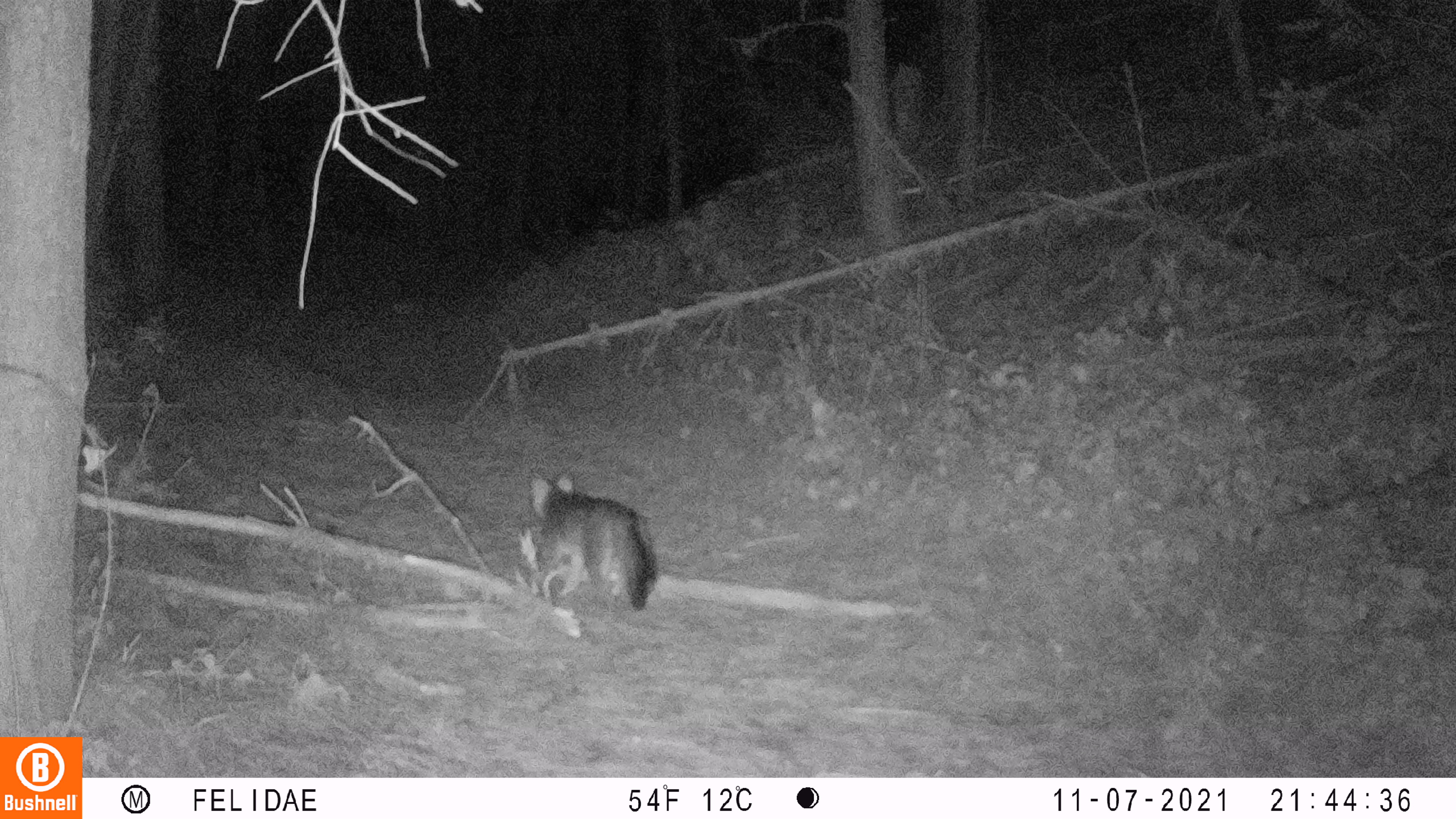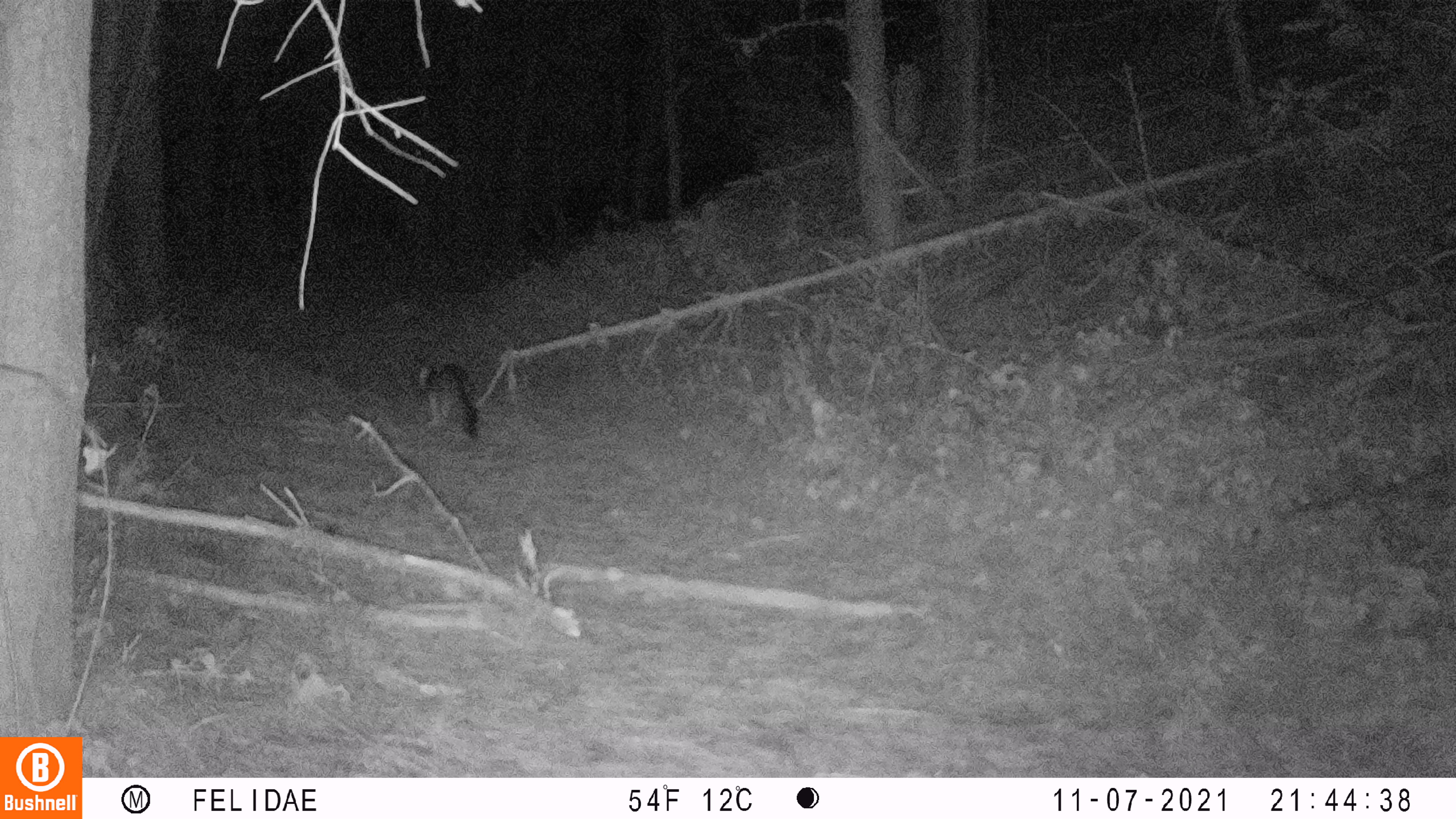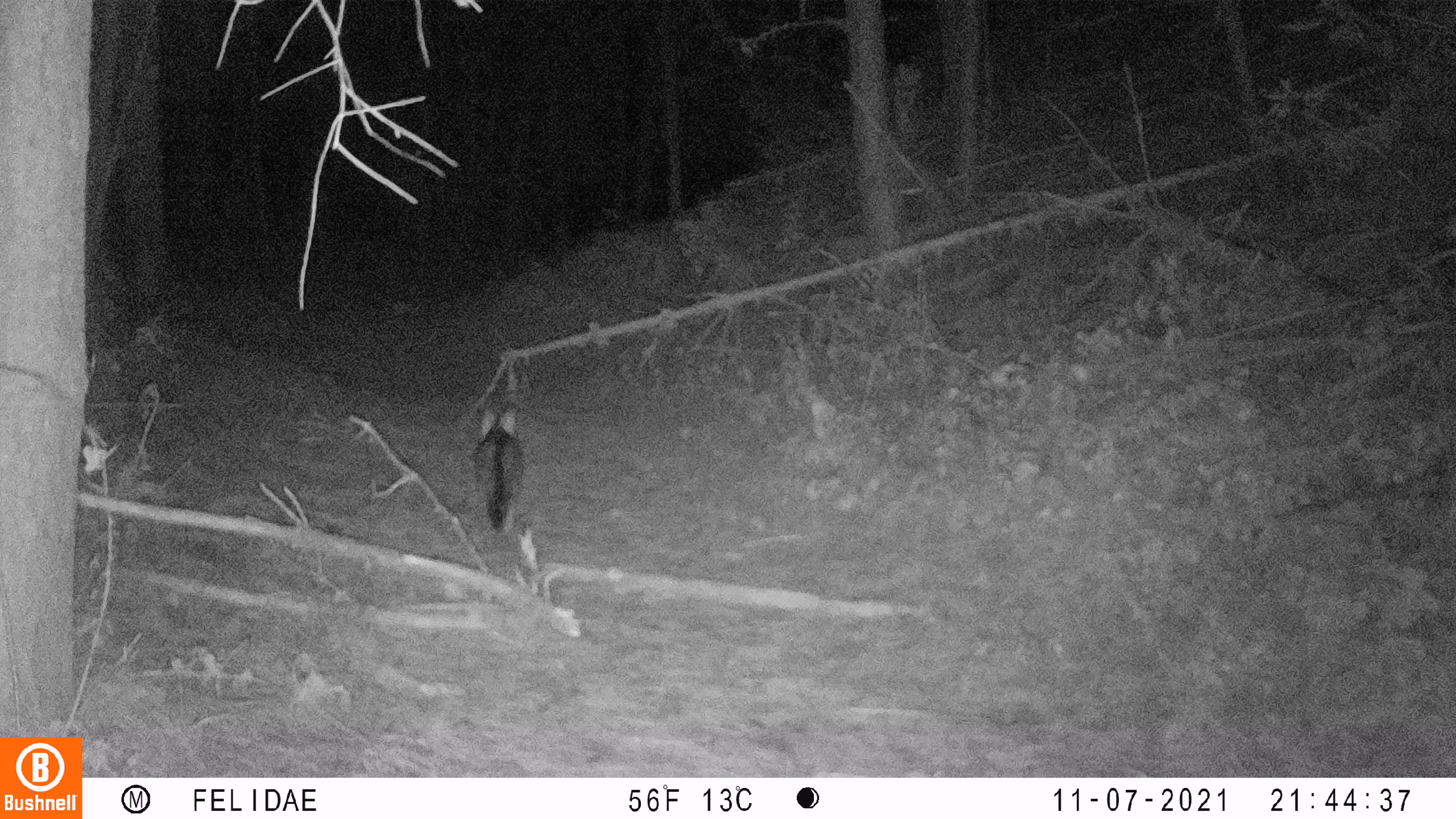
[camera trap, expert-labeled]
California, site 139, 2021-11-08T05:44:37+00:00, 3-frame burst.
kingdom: Animalia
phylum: Chordata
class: Mammalia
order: Carnivora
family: Canidae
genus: Urocyon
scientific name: Urocyon cinereoargenteus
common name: gray fox